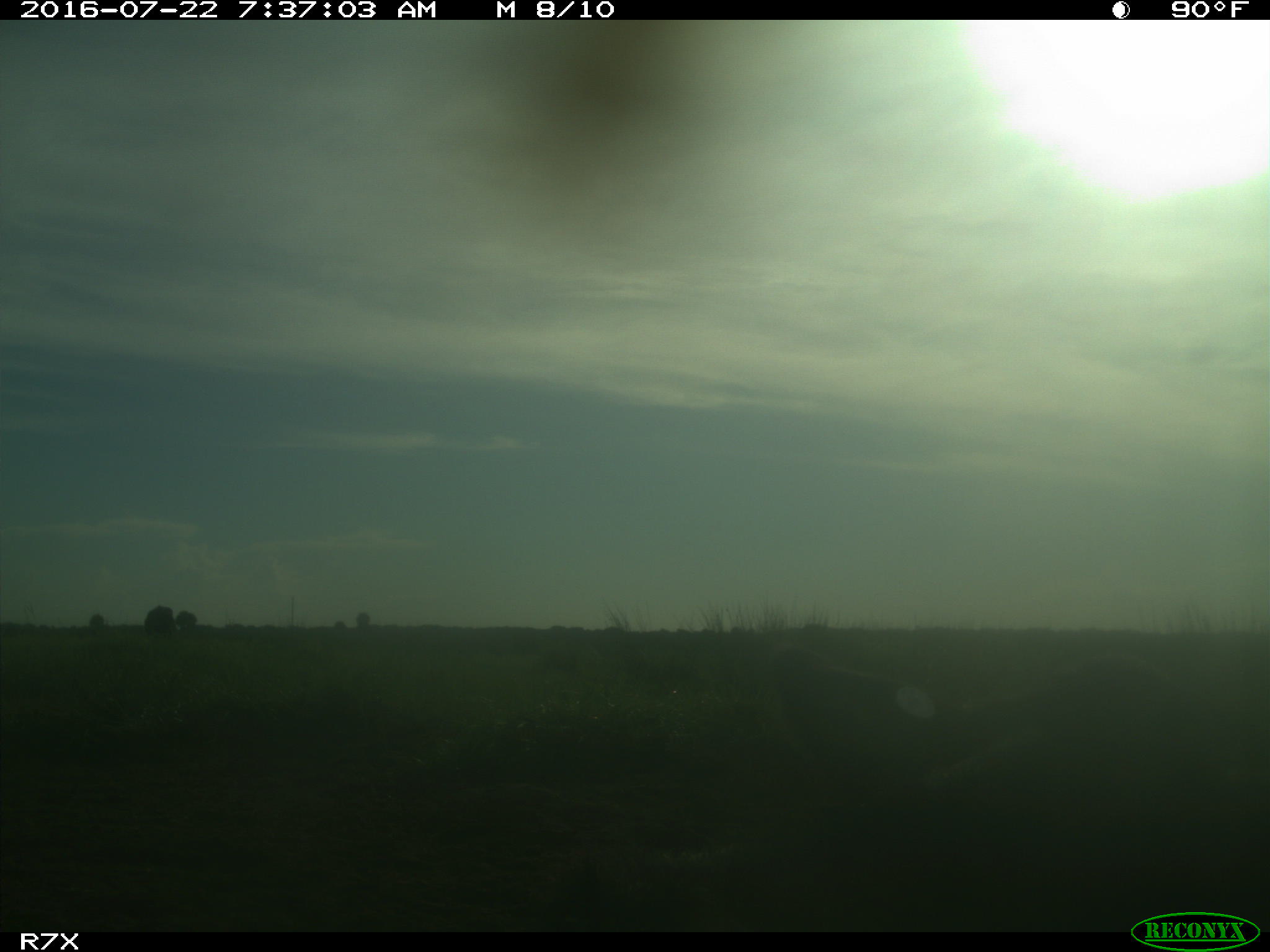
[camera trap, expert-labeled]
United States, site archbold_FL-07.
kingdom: Animalia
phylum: Chordata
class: Mammalia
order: Artiodactyla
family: Bovidae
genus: Bos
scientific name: Bos taurus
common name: domestic cow